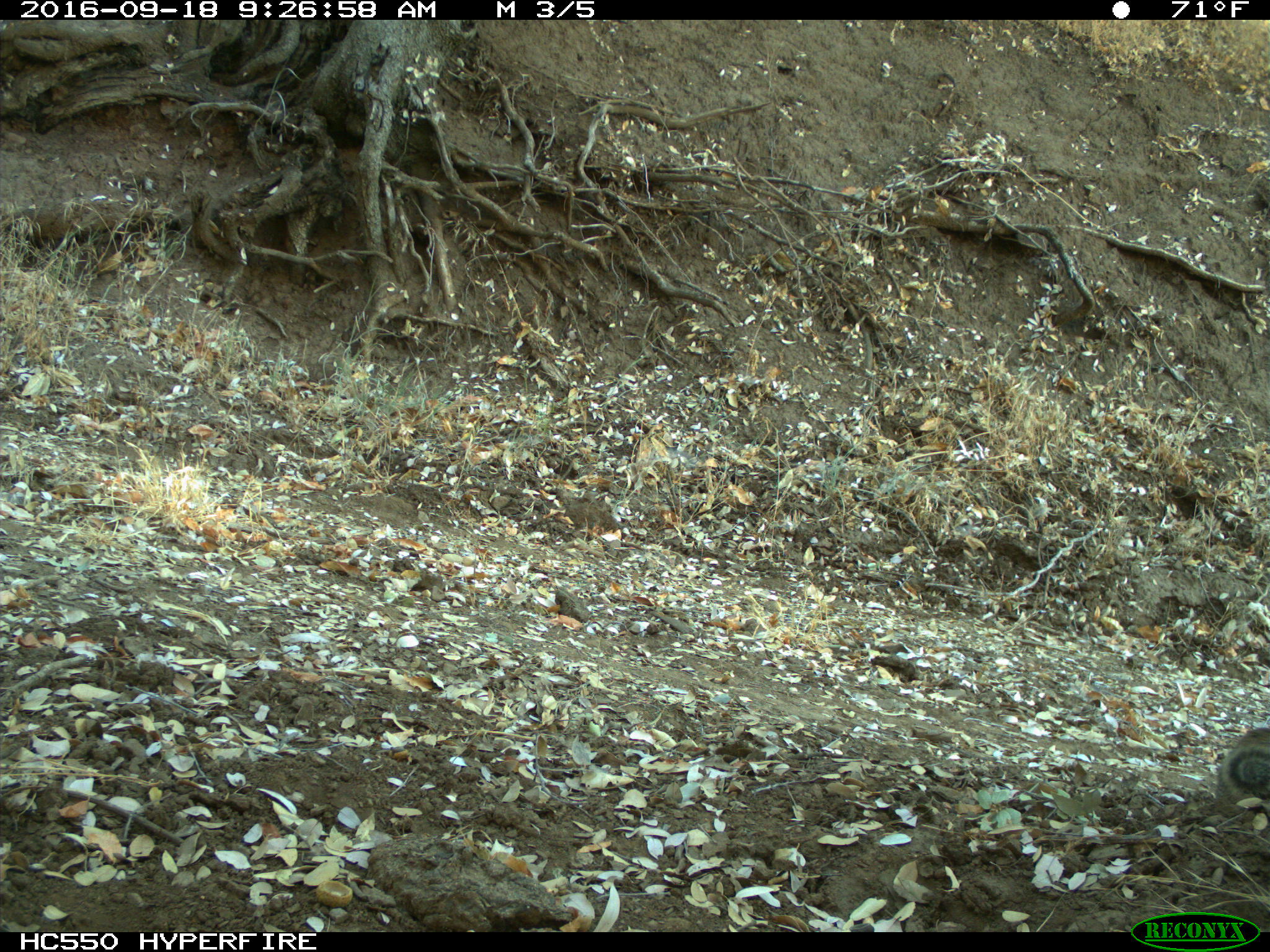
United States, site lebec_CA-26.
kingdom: Animalia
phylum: Chordata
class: Mammalia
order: Rodentia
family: Sciuridae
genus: Otospermophilus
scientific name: Otospermophilus beecheyi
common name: california ground squirrel